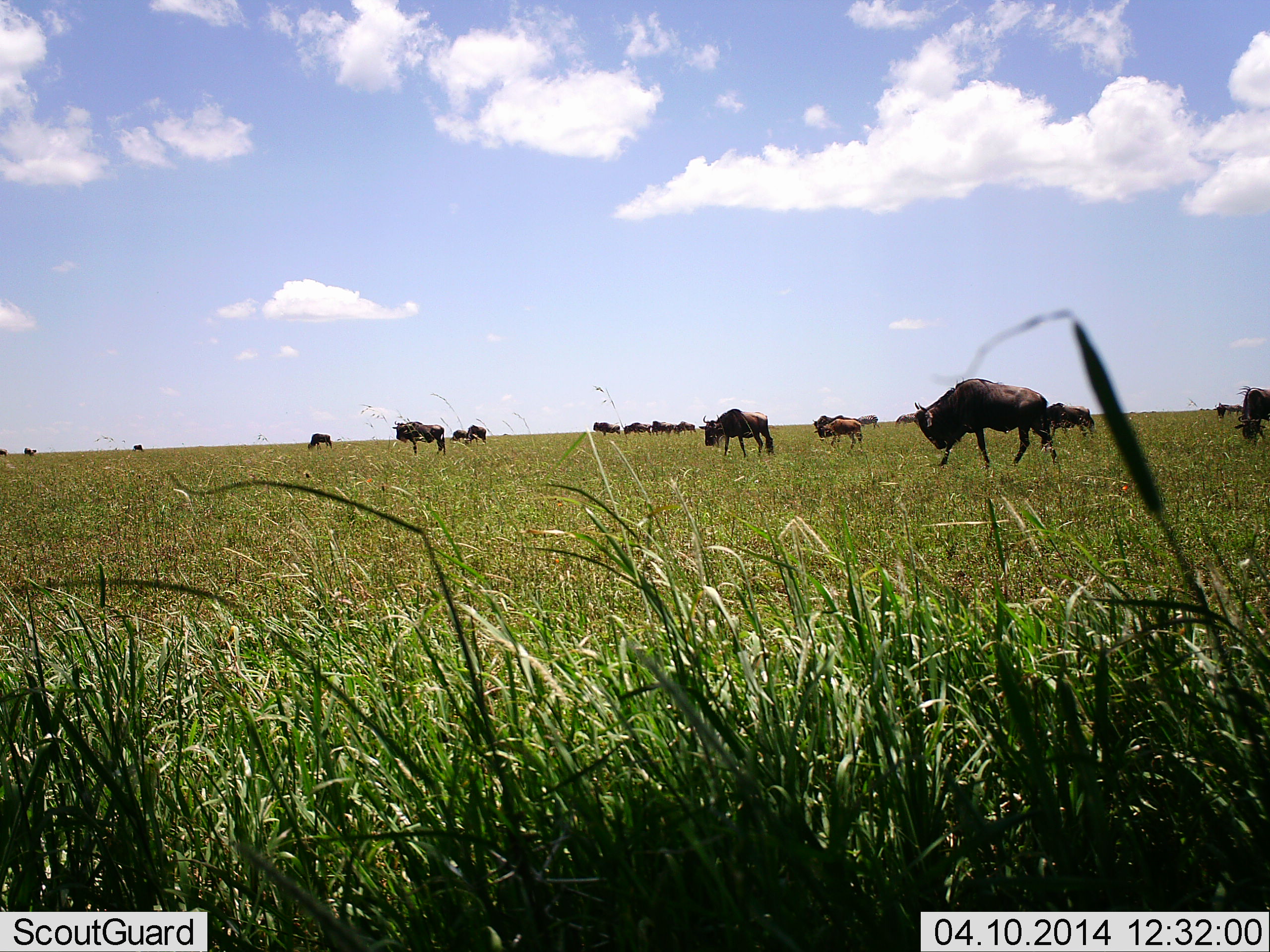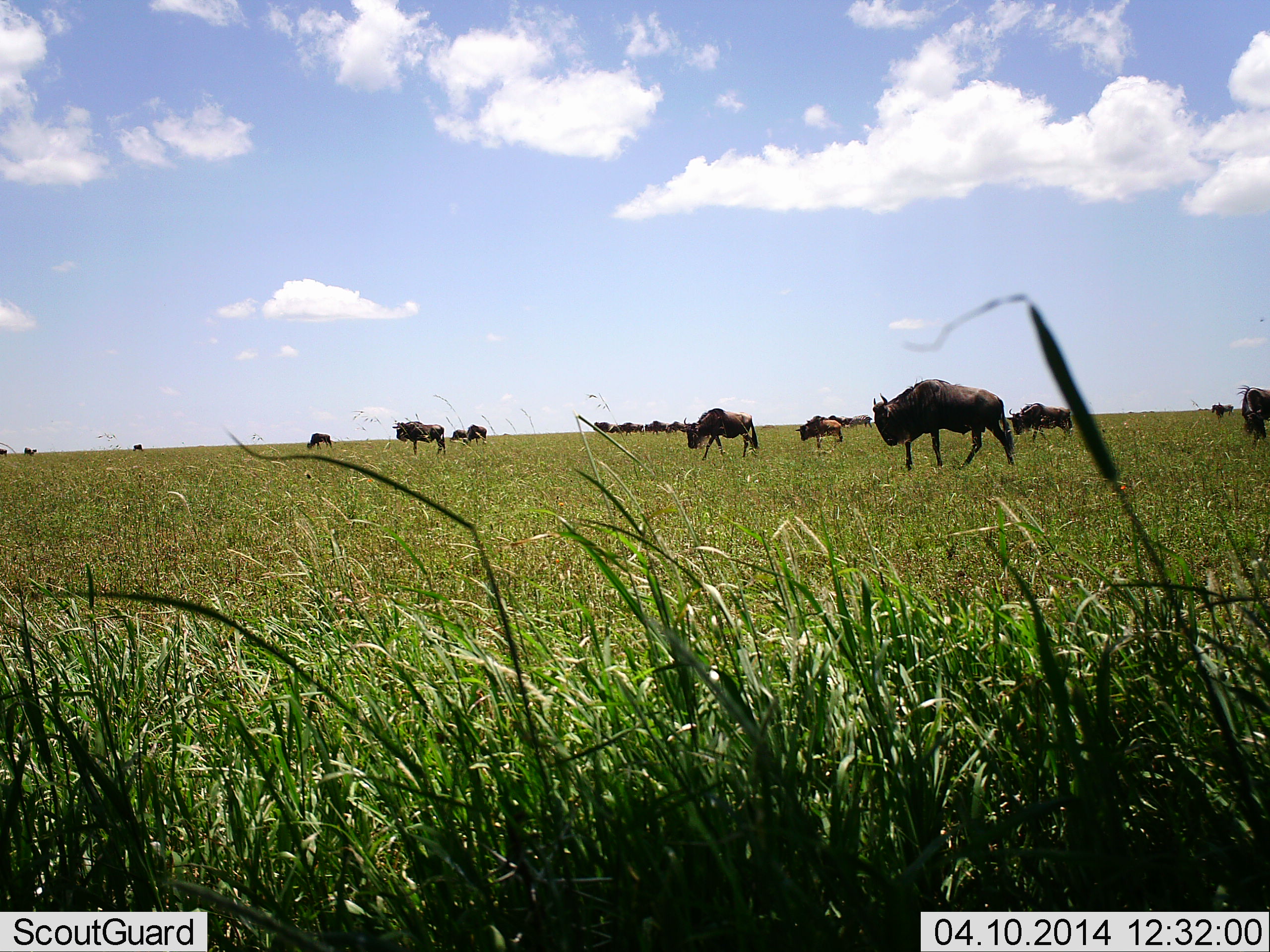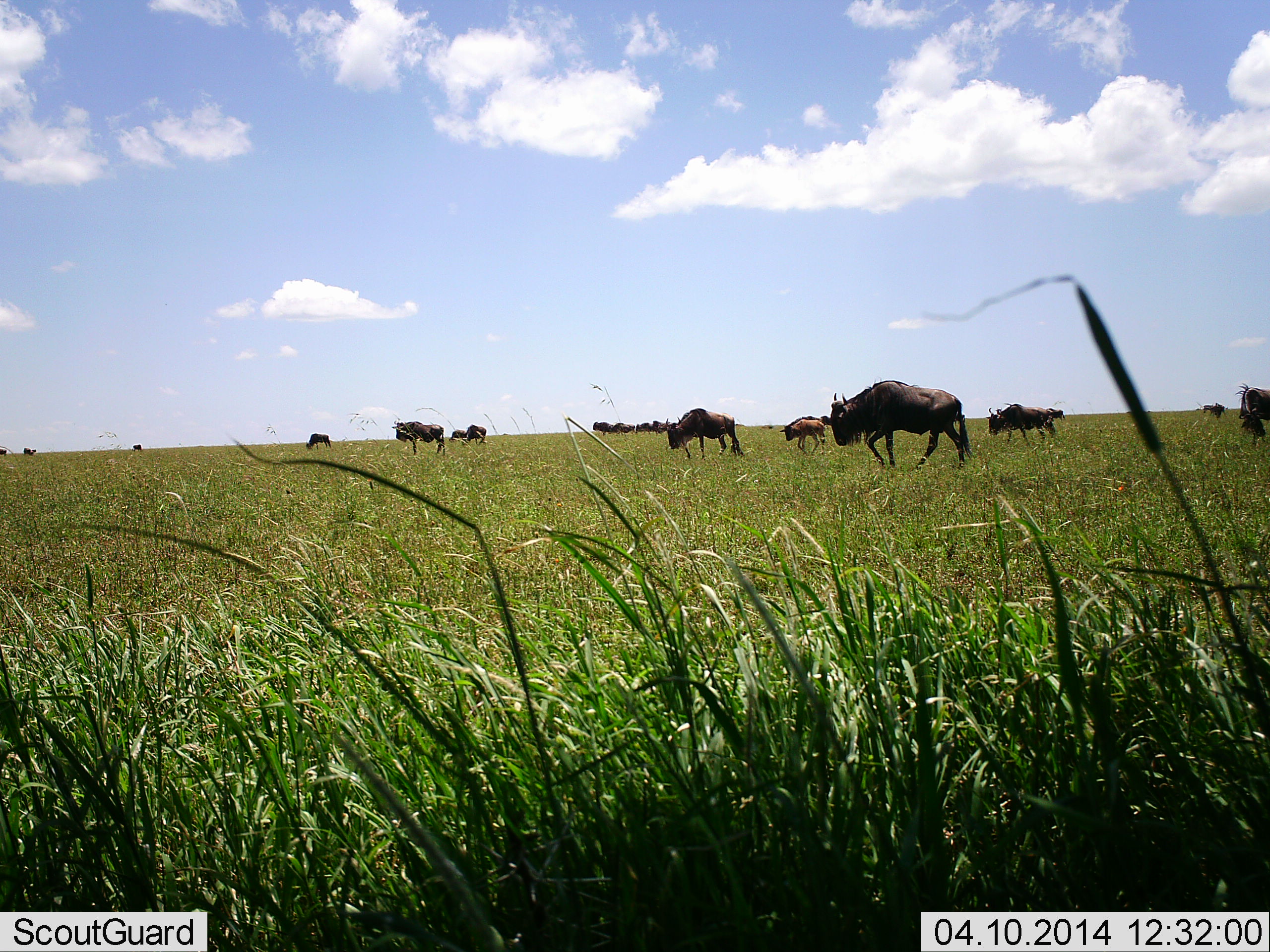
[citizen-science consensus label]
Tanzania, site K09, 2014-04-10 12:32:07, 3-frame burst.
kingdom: Animalia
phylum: Chordata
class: Mammalia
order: Artiodactyla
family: Bovidae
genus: Connochaetes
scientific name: Connochaetes taurinus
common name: blue wildebeest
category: wildebeest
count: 11-50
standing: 80%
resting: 0%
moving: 70%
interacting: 10%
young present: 0%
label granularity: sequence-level